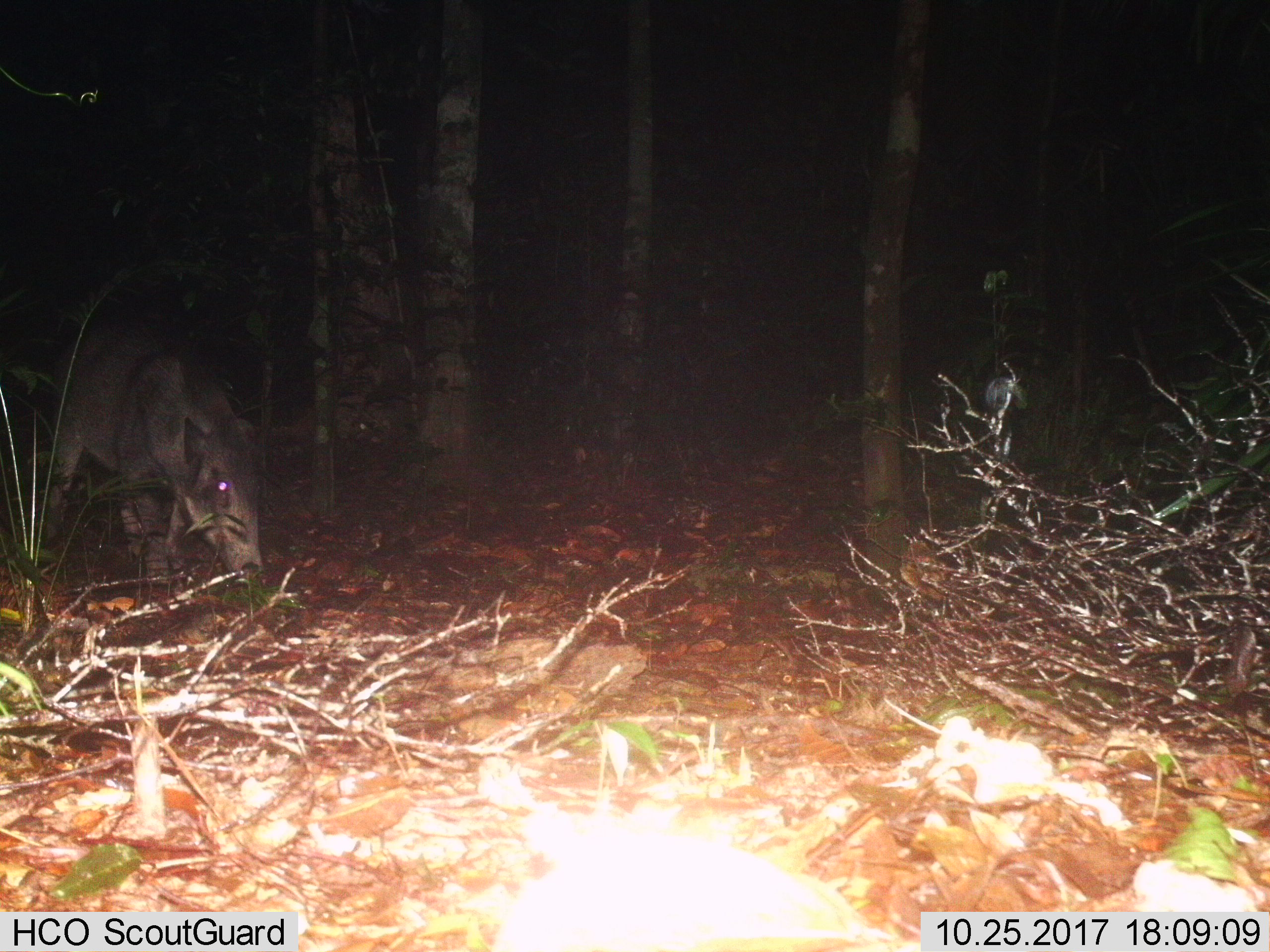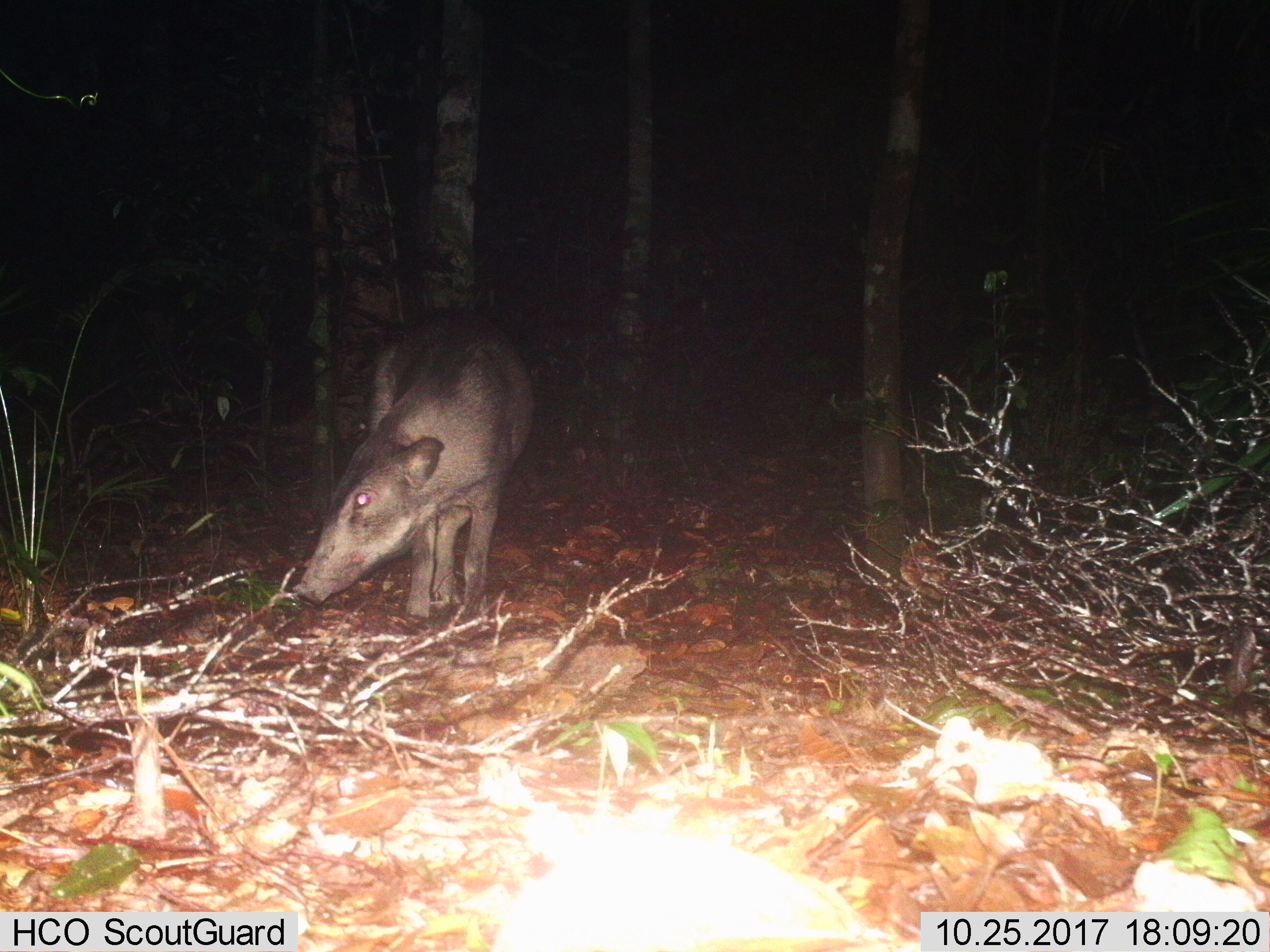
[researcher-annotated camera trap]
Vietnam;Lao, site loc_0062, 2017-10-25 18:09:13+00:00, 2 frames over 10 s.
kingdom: Animalia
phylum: Chordata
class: Mammalia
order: Artiodactyla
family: Suidae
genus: Sus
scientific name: Sus scrofa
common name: eurasian wild pig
Eurasian wild pig (Sus scrofa). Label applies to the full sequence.